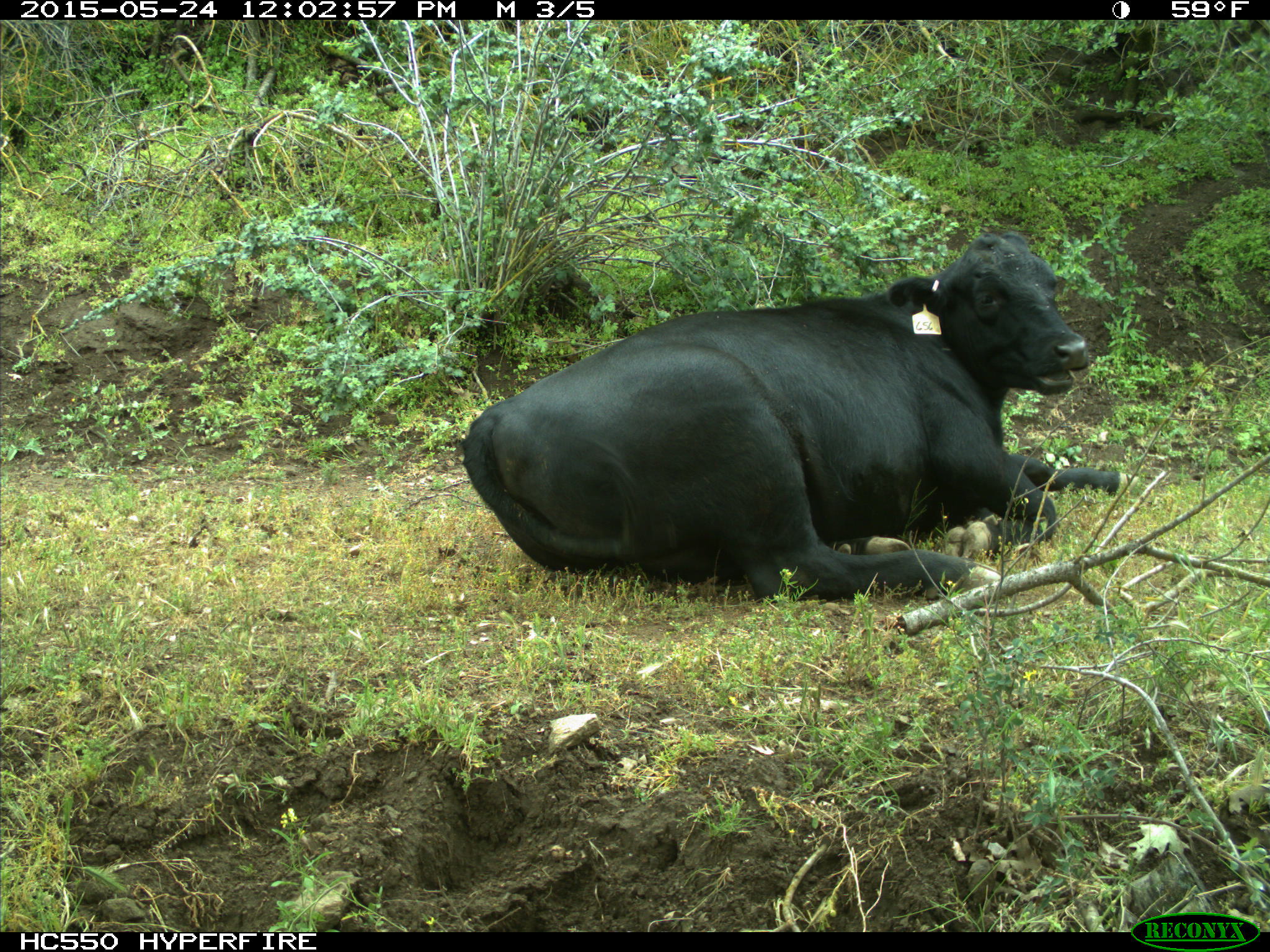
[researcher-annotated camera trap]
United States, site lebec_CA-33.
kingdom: Animalia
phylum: Chordata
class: Mammalia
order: Artiodactyla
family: Bovidae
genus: Bos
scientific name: Bos taurus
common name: domestic cow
Bos taurus (domestic cow).